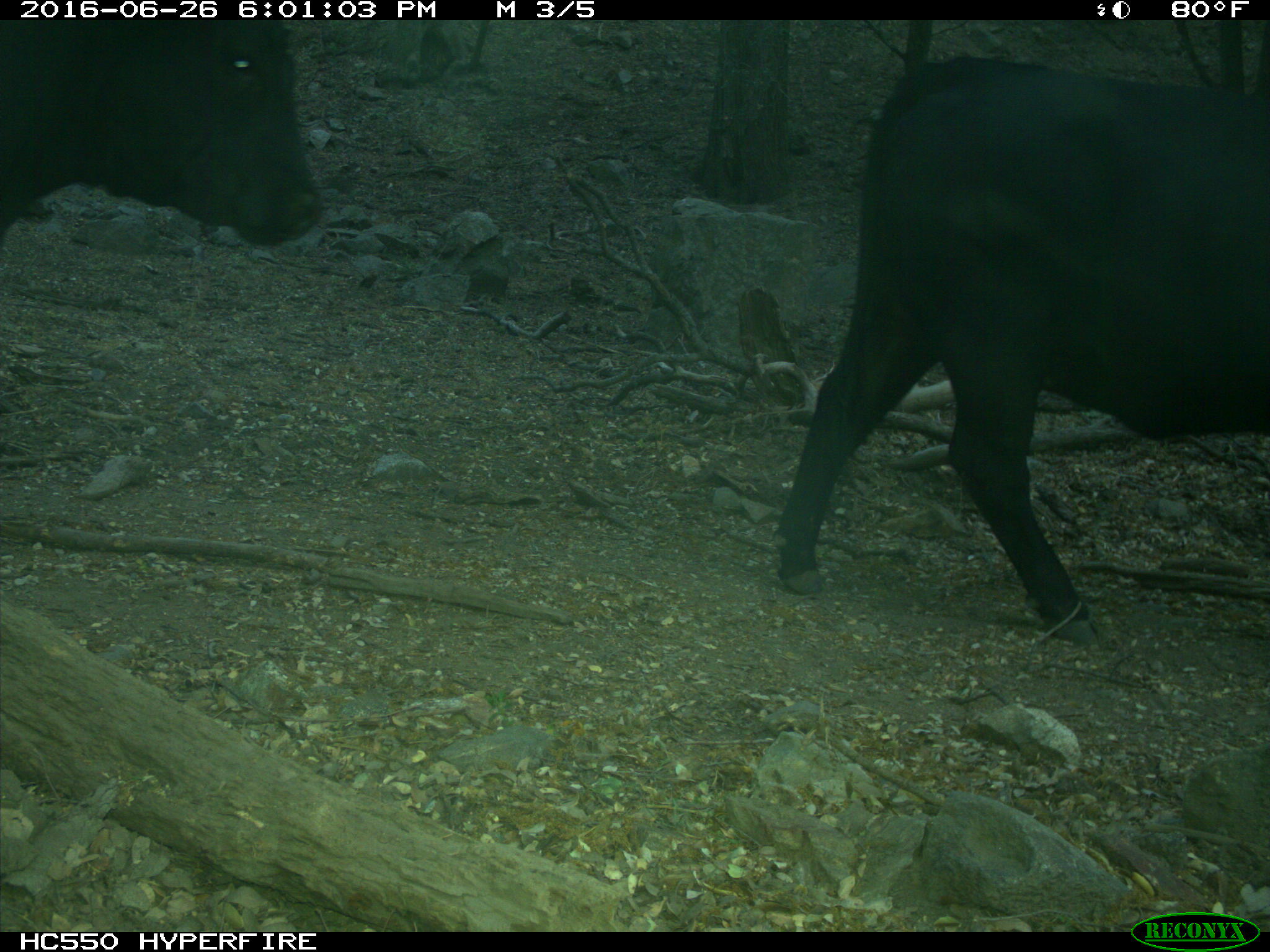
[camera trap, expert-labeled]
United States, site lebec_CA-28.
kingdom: Animalia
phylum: Chordata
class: Mammalia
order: Artiodactyla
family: Bovidae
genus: Bos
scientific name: Bos taurus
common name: domestic cow